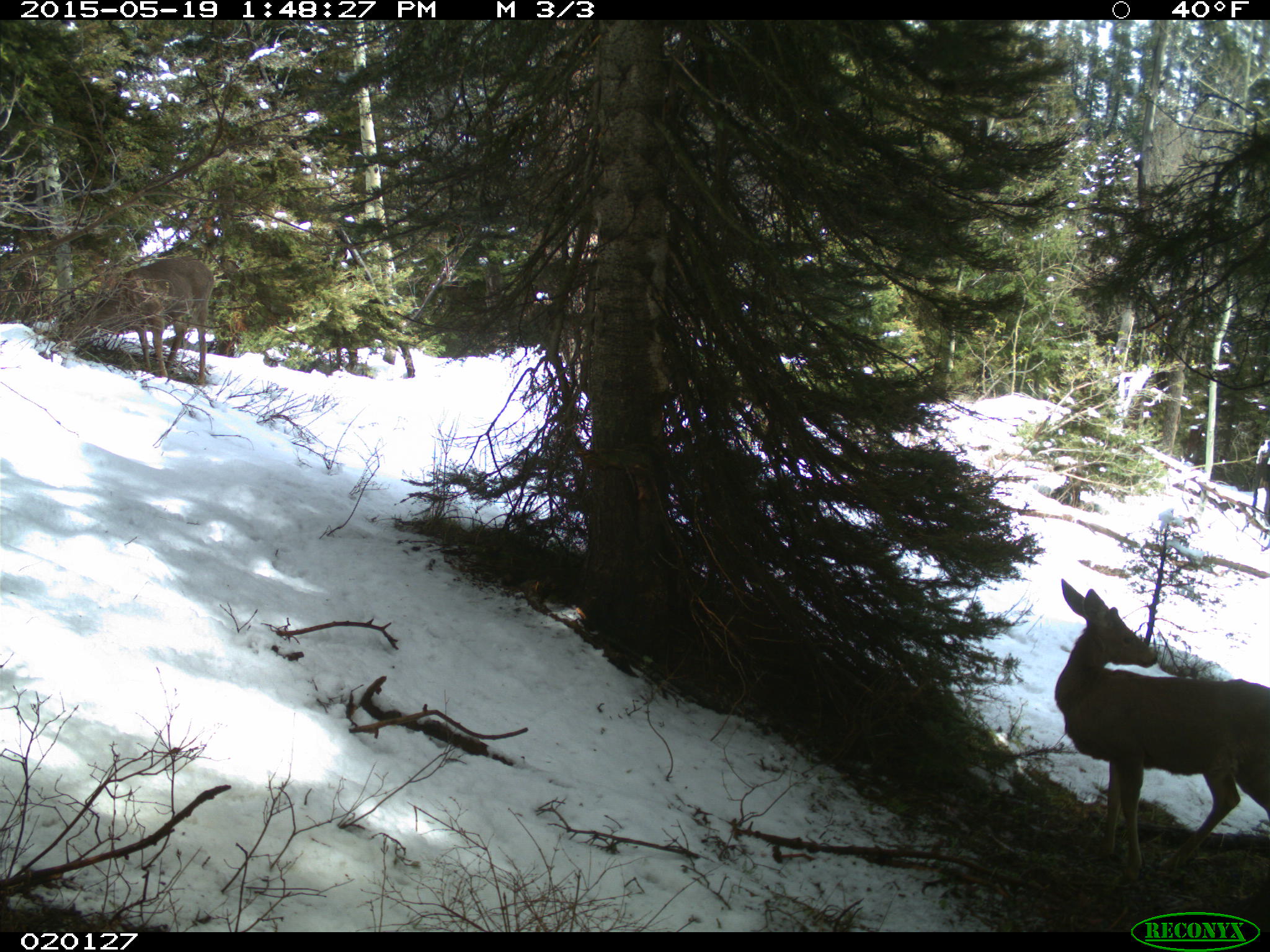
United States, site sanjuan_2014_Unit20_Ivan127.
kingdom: Animalia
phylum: Chordata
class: Mammalia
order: Artiodactyla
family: Cervidae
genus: Odocoileus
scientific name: Odocoileus hemionus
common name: mule deer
Odocoileus hemionus (mule deer).